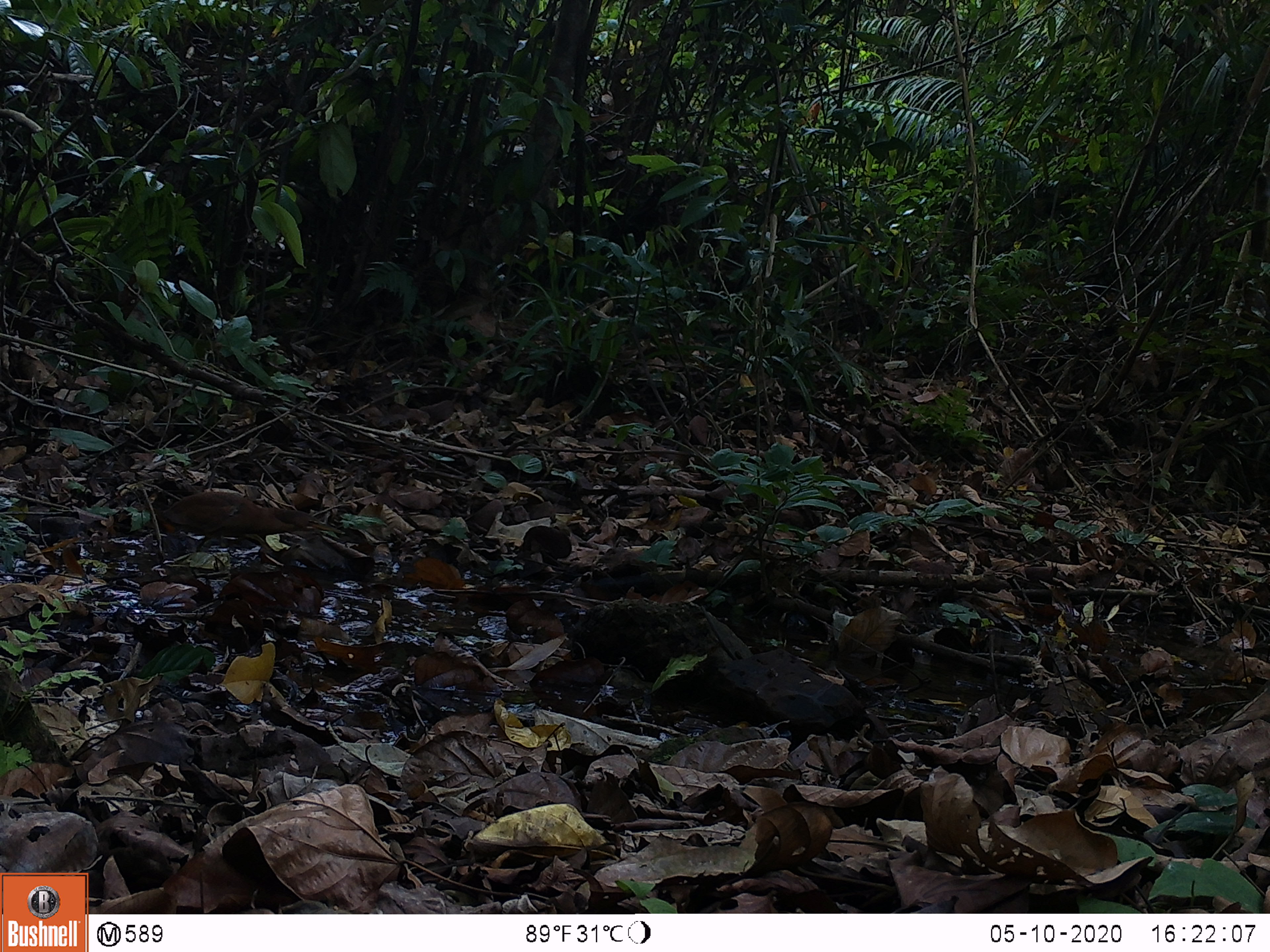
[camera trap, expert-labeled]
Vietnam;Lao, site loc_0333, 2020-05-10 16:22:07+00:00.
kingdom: Animalia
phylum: Chordata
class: Aves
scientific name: Aves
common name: bird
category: unidentified bird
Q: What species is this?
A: Unidentified bird (bird) (Aves).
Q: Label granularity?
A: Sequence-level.